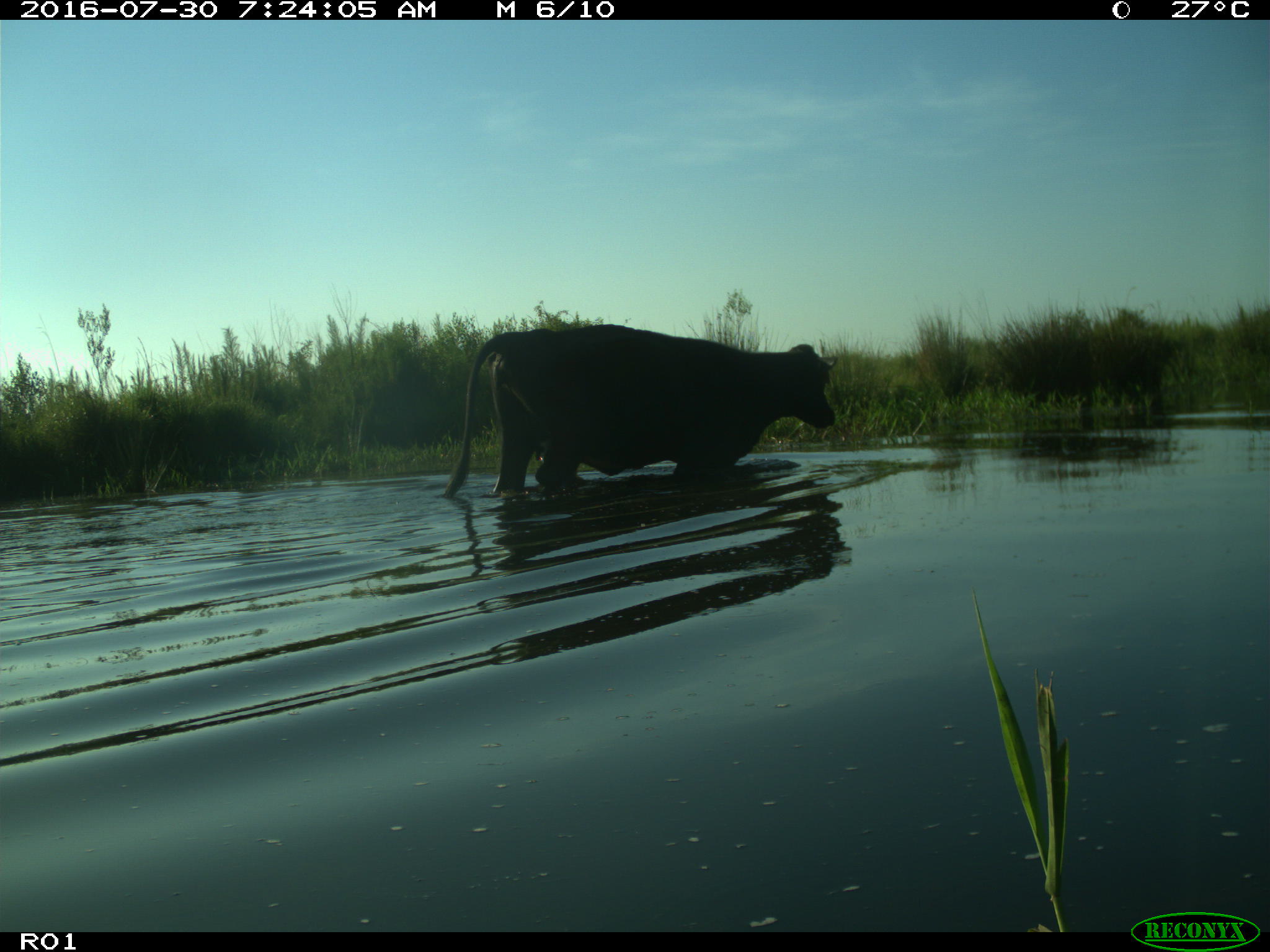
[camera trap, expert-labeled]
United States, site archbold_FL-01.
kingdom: Animalia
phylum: Chordata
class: Mammalia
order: Artiodactyla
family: Bovidae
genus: Bos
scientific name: Bos taurus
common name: domestic cow